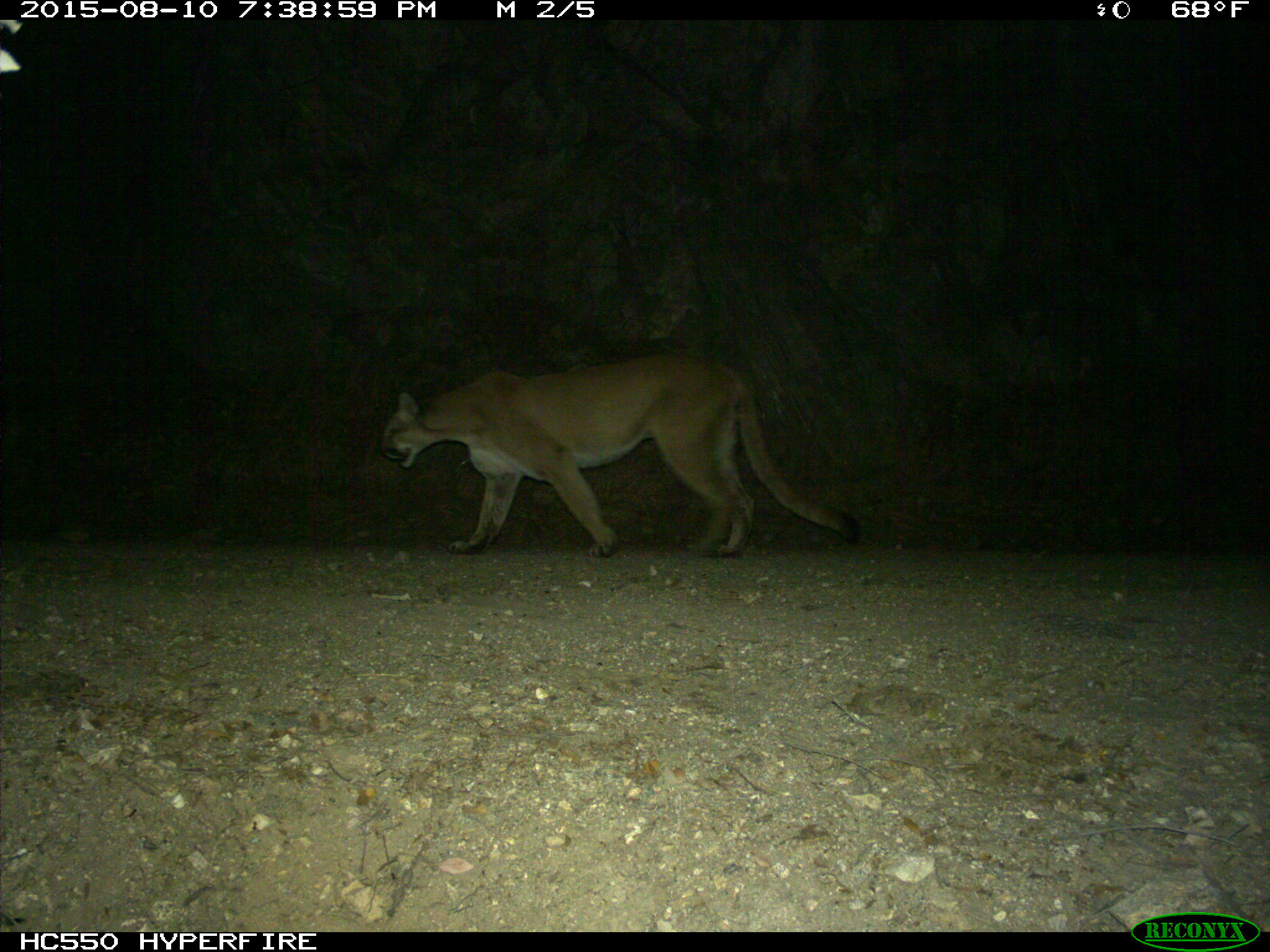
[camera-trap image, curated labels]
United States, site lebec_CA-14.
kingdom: Animalia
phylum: Chordata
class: Mammalia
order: Carnivora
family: Felidae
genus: Puma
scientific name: Puma concolor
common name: mountain lion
Puma concolor (mountain lion).